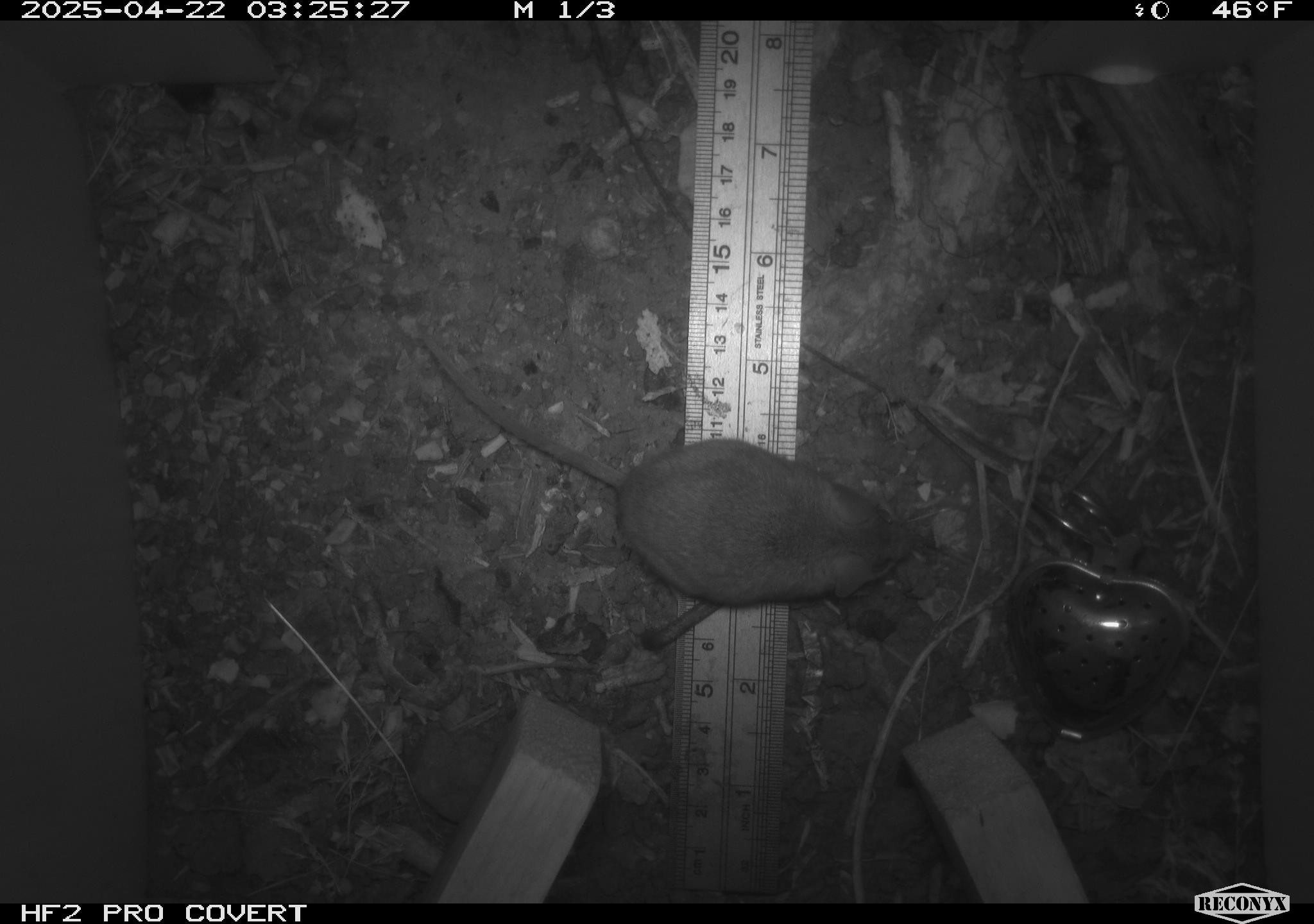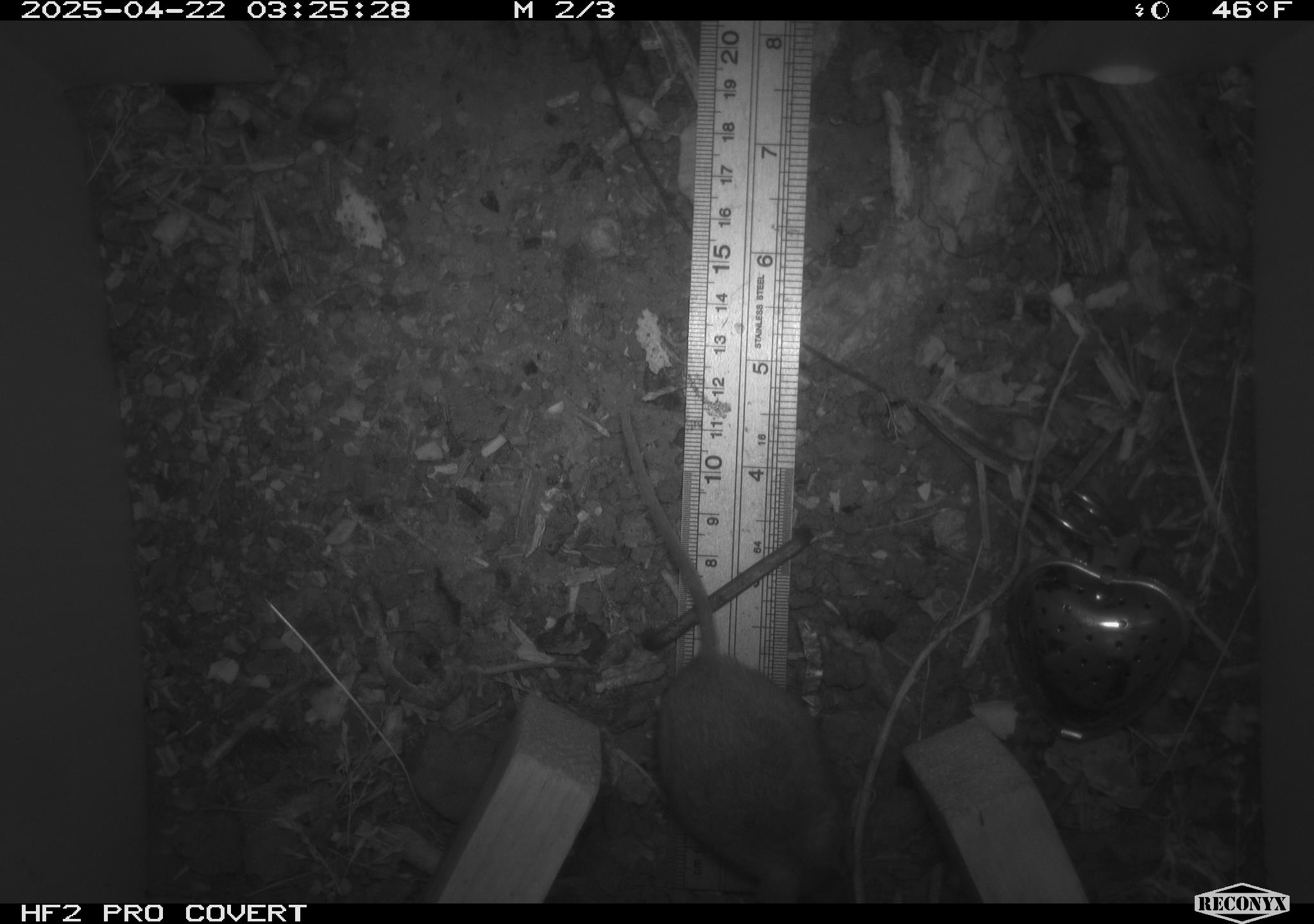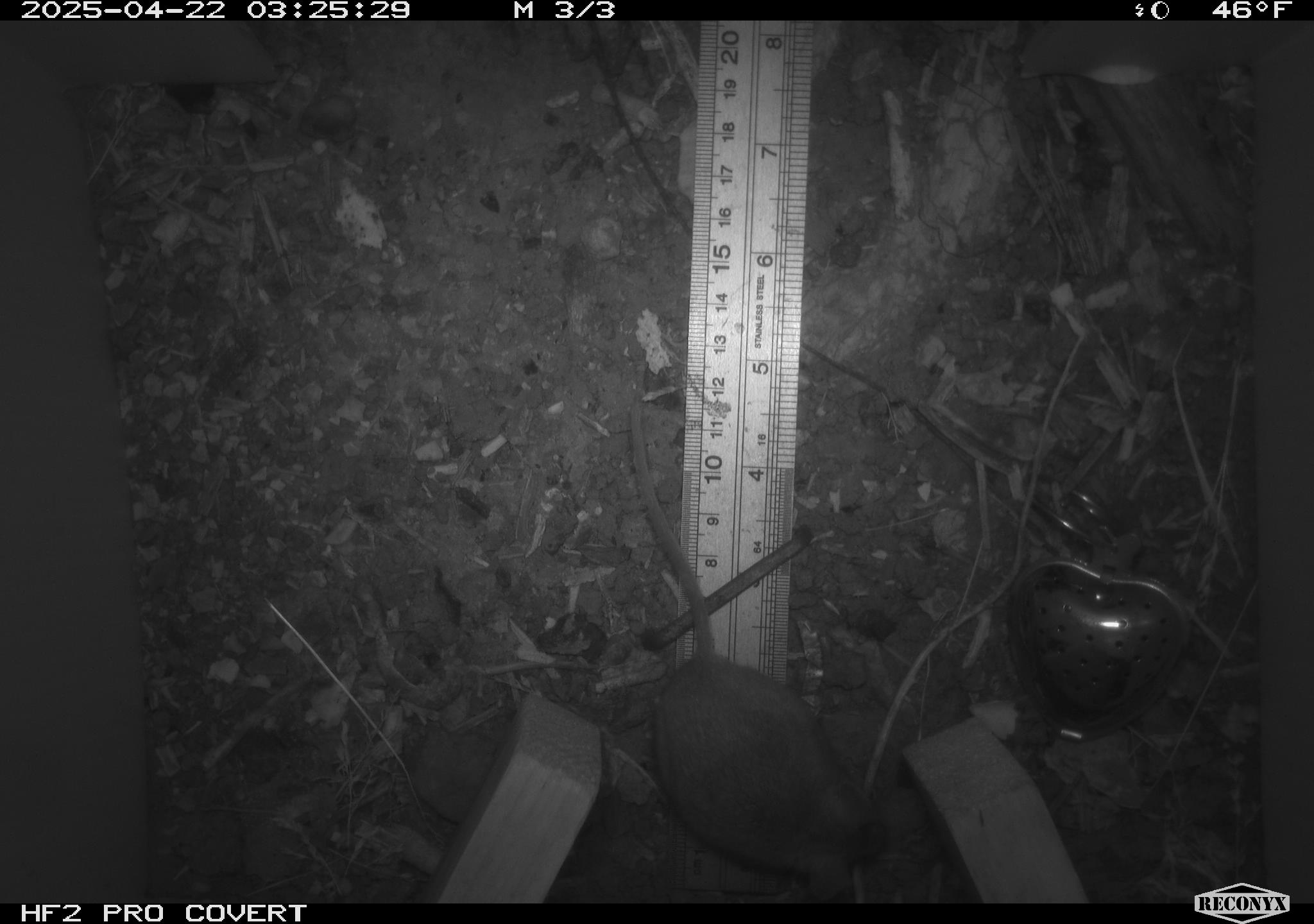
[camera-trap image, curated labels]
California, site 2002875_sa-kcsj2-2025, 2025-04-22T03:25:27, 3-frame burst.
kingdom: Animalia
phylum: Chordata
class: Mammalia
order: Rodentia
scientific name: Rodentia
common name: rodent